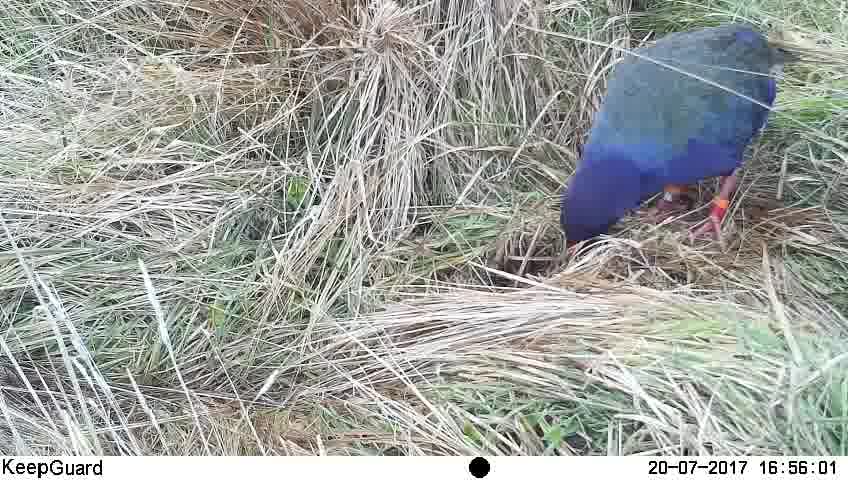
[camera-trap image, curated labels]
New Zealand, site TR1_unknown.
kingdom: Animalia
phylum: Chordata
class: Aves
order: Gruiformes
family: Rallidae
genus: Porphyrio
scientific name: Porphyrio mantelli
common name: takahe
Takahe (Porphyrio mantelli).